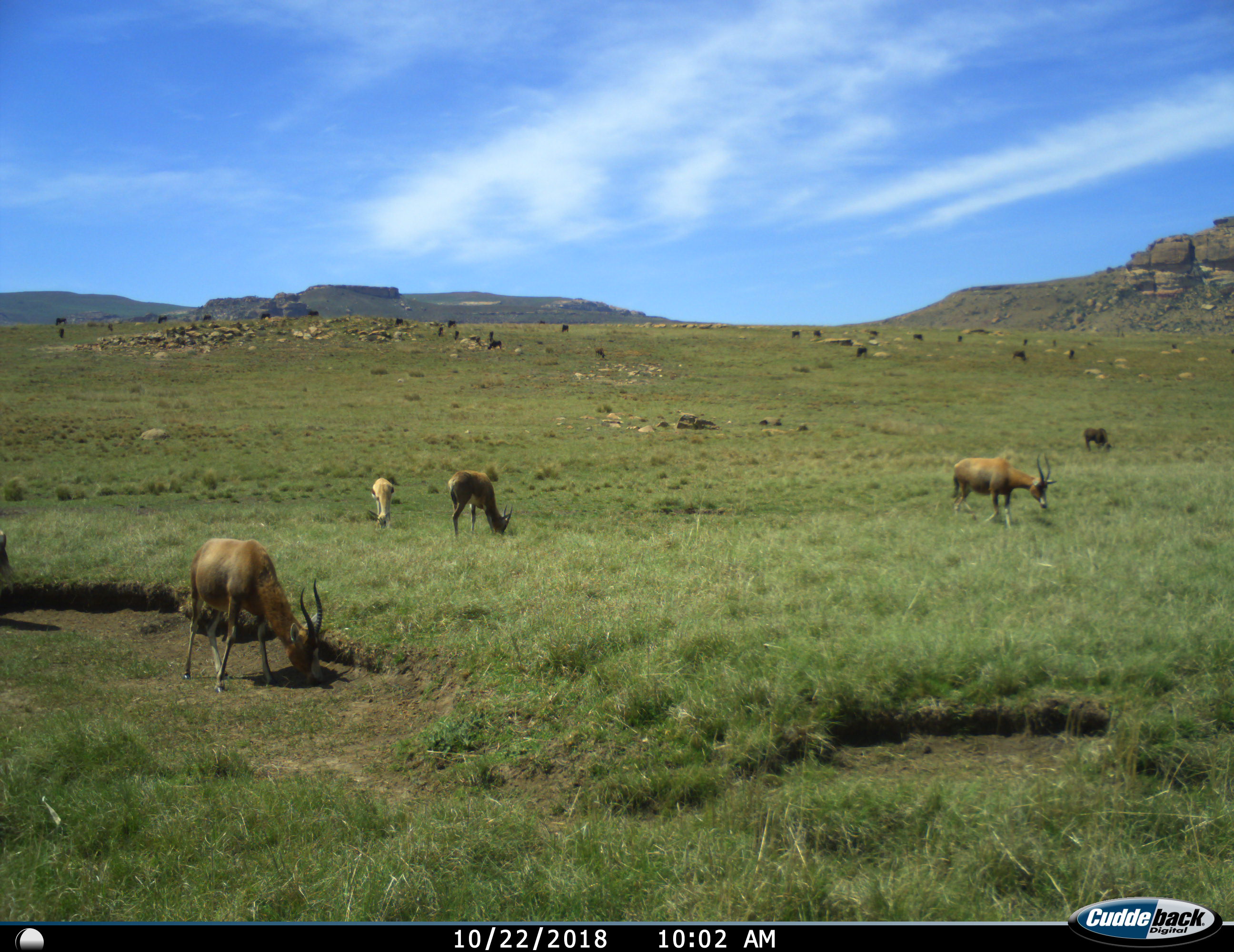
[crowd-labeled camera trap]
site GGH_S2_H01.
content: unidentified animal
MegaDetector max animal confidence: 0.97